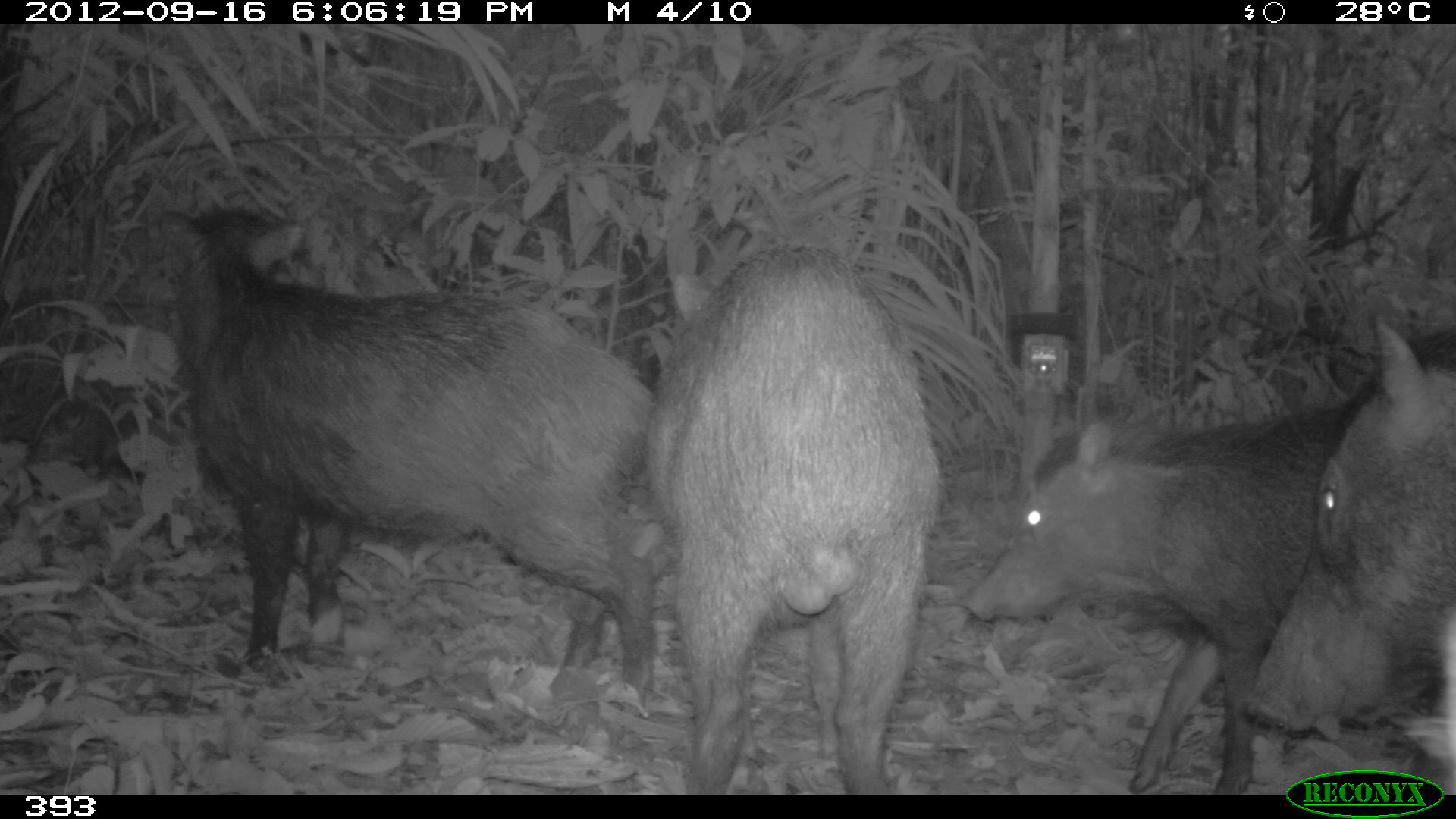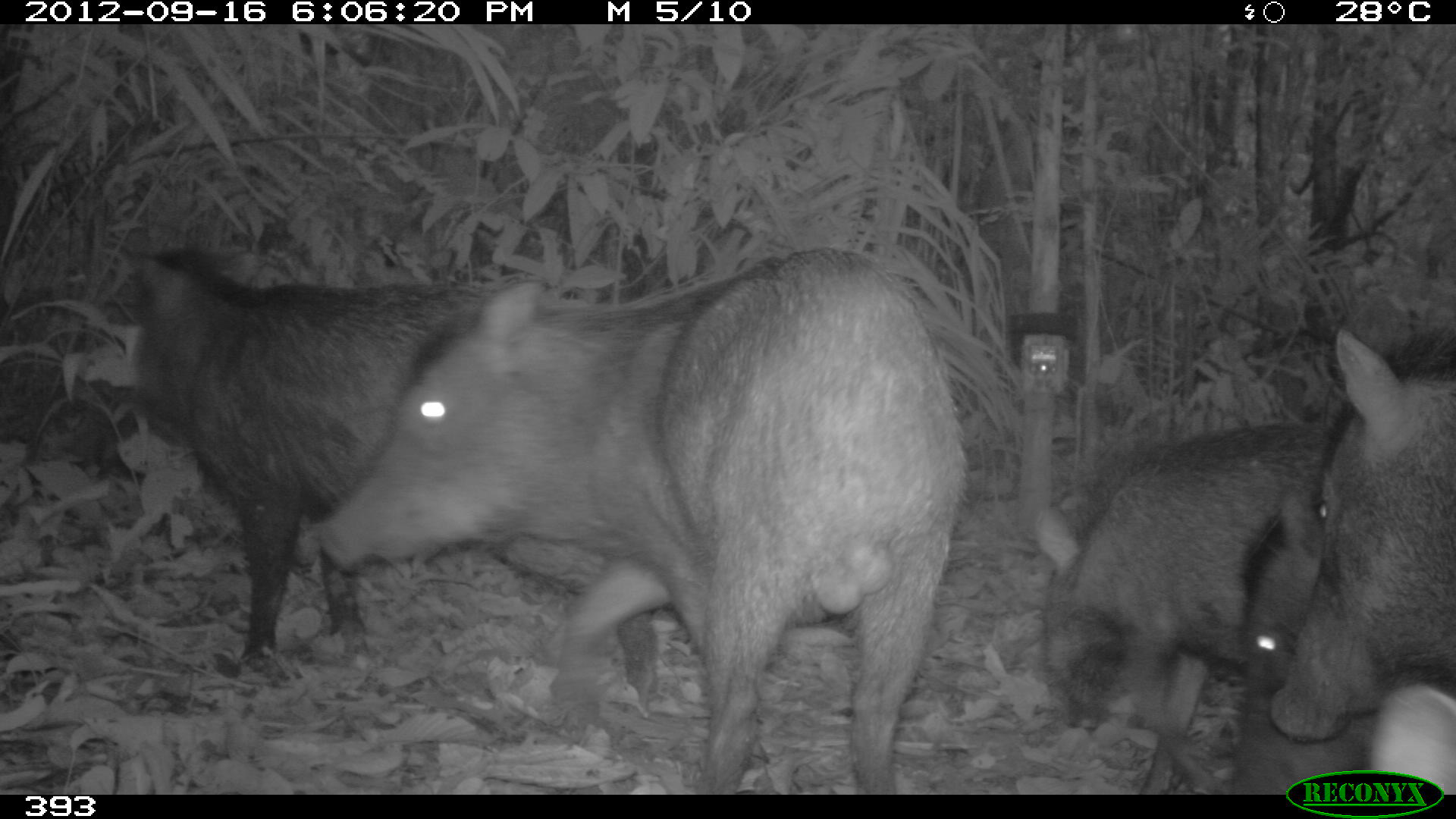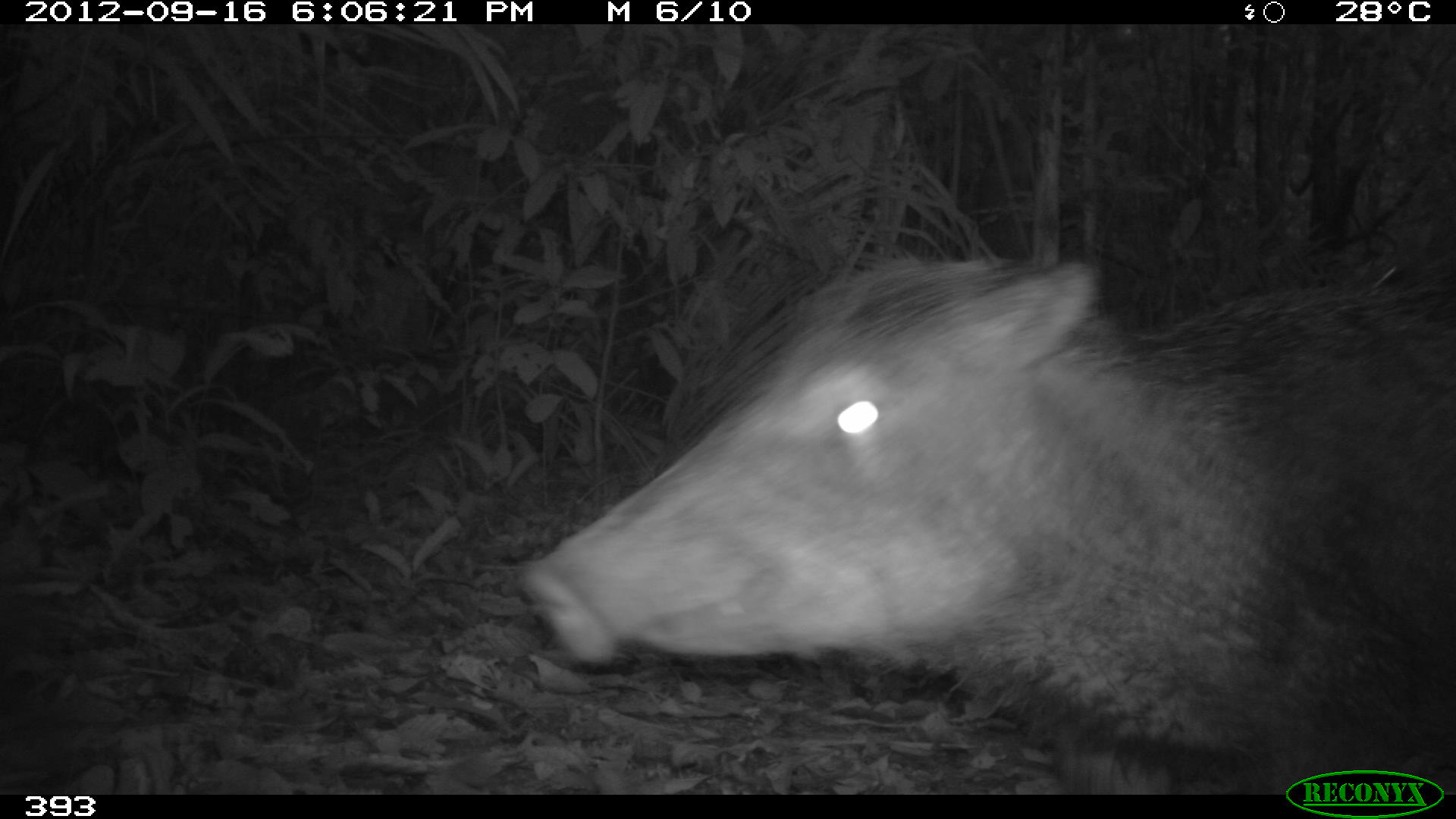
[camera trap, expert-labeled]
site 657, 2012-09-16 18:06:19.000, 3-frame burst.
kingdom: Animalia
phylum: Chordata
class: Mammalia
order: Artiodactyla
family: Tayassuidae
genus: Tayassu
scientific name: Tayassu pecari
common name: white-lipped peccary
Tayassu pecari (white-lipped peccary).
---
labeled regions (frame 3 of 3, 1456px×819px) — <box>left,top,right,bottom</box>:
tayassu pecari: <box>518,255,1456,796</box>